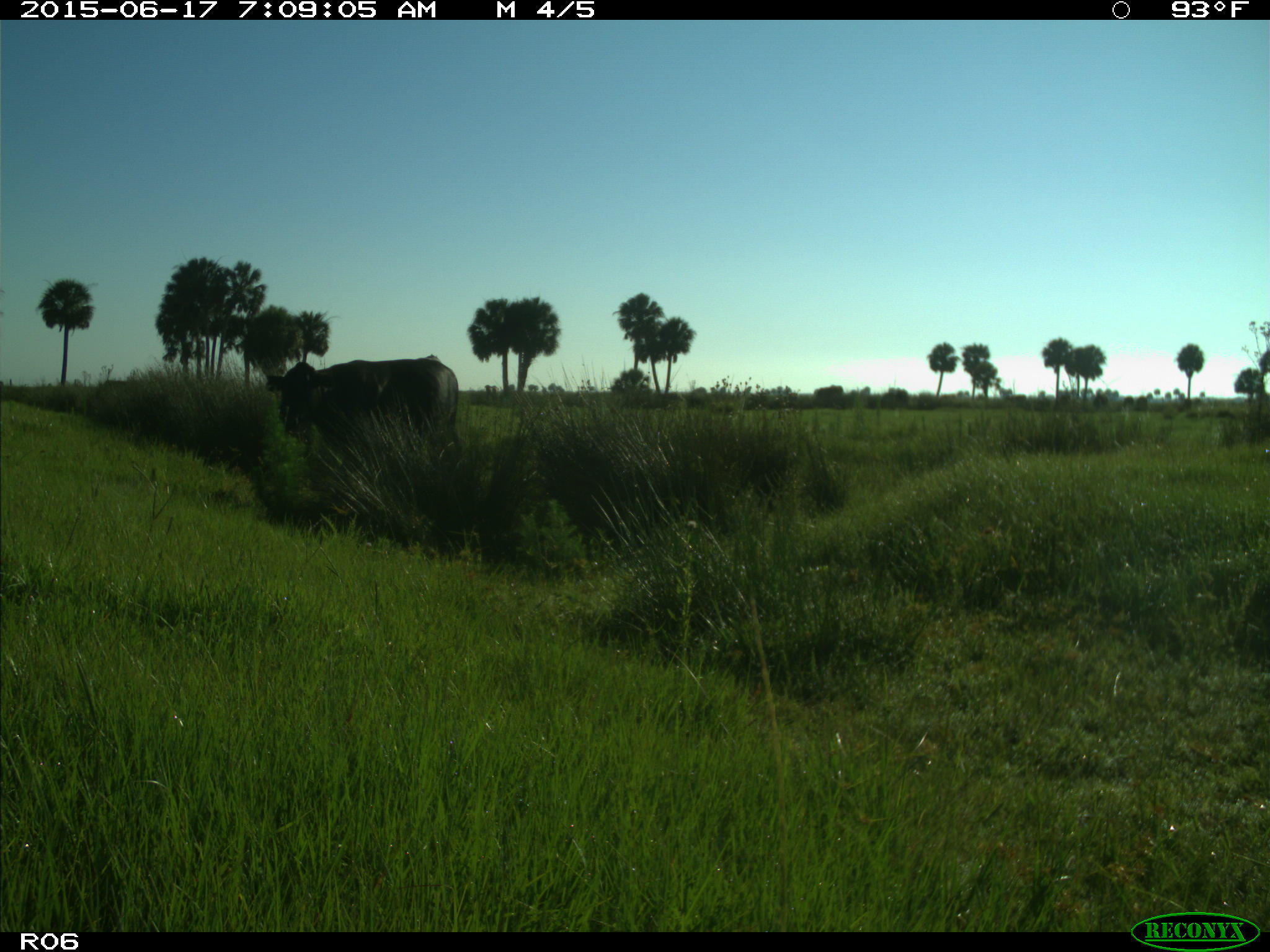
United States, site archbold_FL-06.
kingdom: Animalia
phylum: Chordata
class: Mammalia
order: Artiodactyla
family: Bovidae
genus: Bos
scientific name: Bos taurus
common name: domestic cow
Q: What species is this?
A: Bos taurus (domestic cow).